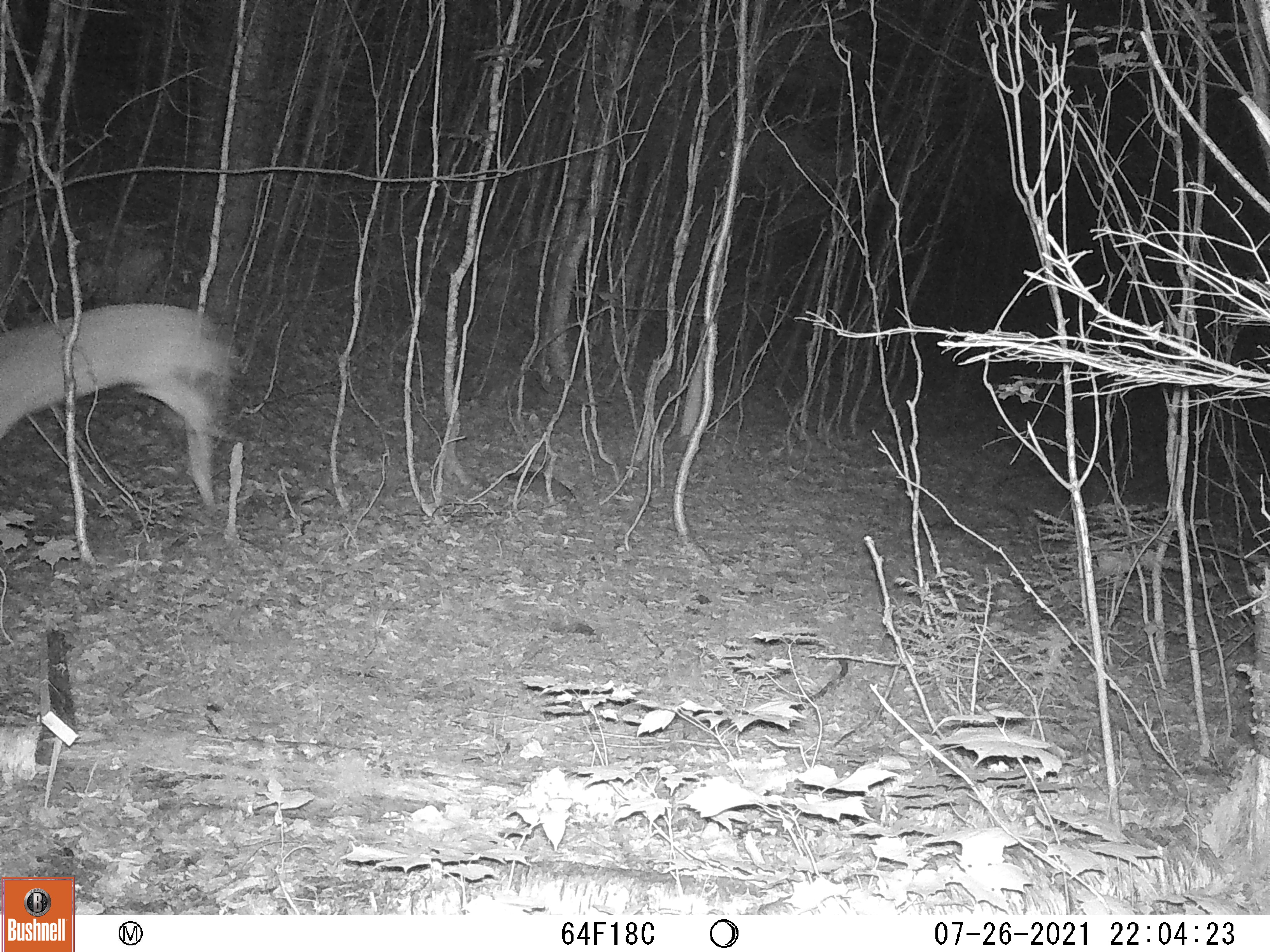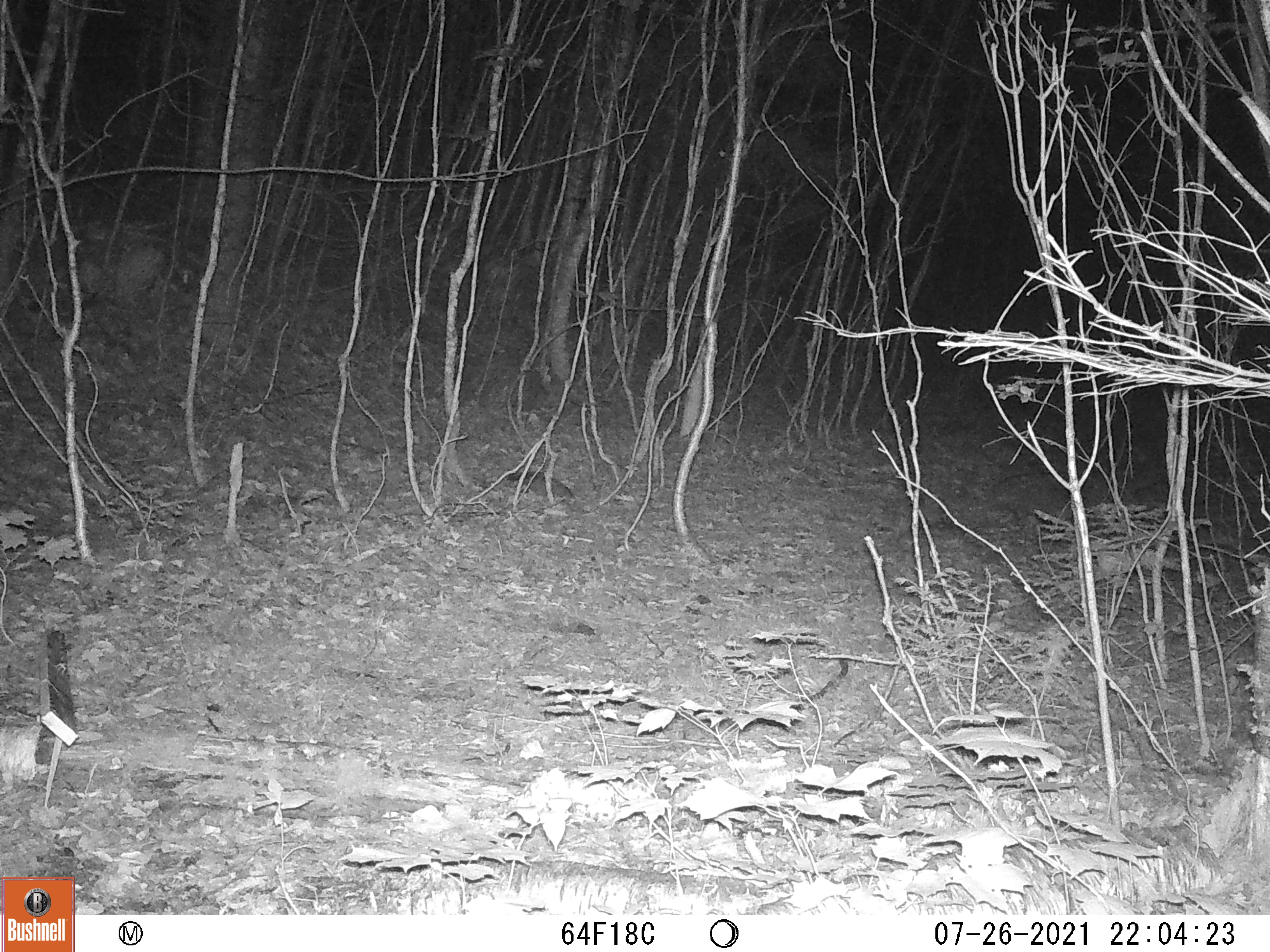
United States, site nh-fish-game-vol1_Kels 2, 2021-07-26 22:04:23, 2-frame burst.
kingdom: Animalia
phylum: Chordata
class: Mammalia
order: Artiodactyla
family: Cervidae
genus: Odocoileus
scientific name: Odocoileus virginianus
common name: white-tailed deer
White-tailed deer (Odocoileus virginianus).